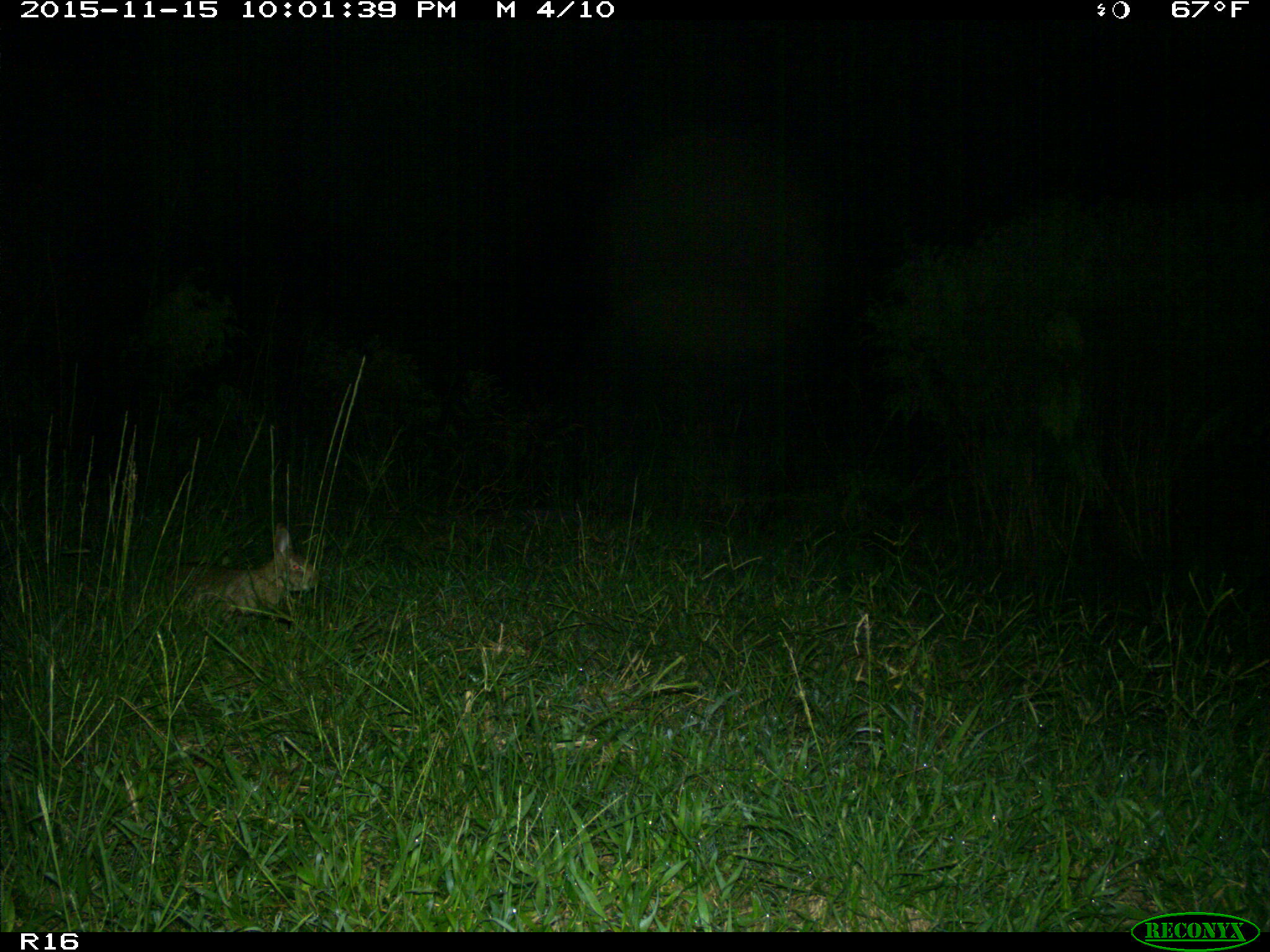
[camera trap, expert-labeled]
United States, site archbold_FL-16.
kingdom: Animalia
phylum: Chordata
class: Mammalia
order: Lagomorpha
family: Leporidae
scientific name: Leporidae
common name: rabbits and hares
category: unidentified rabbit